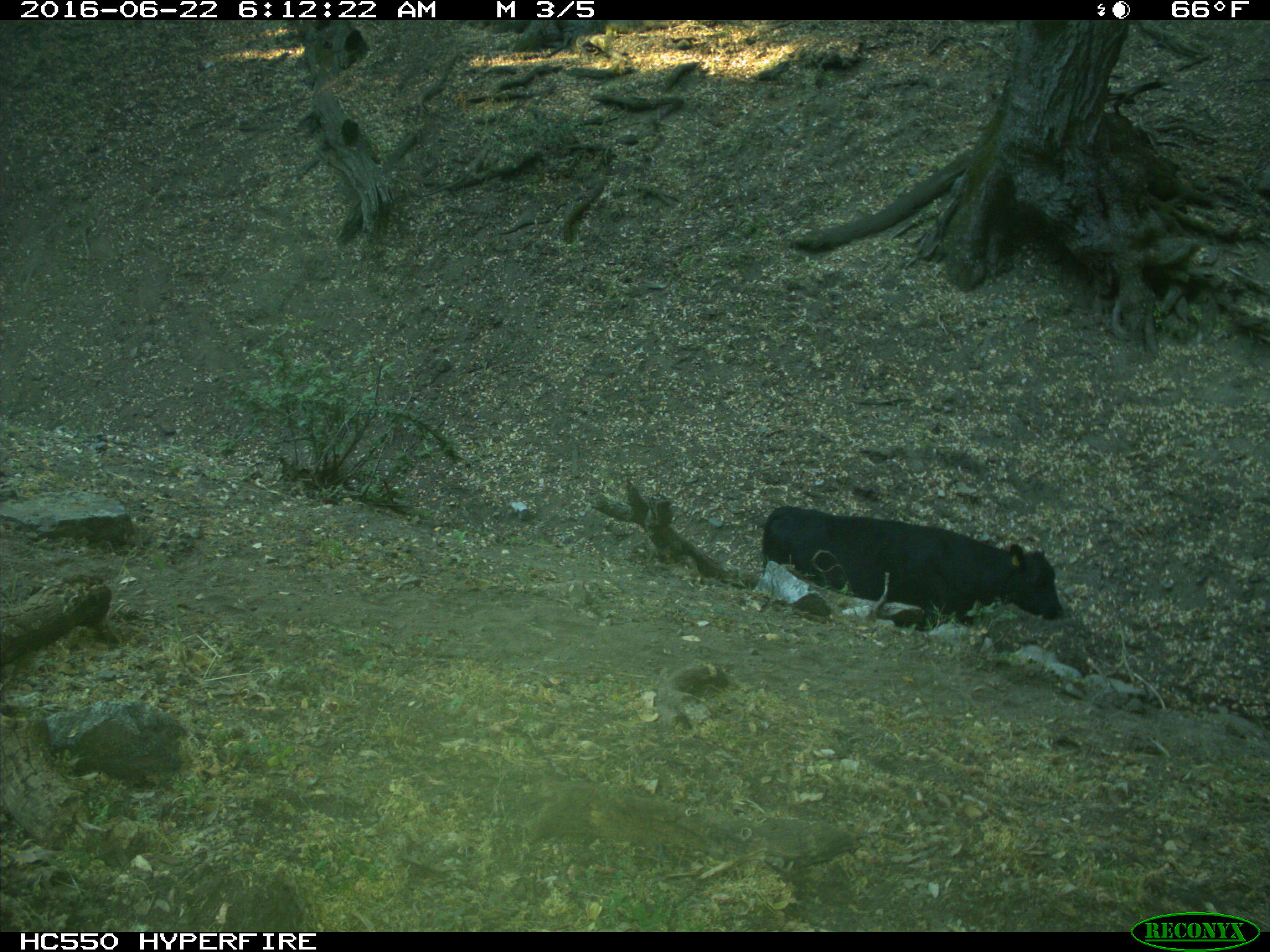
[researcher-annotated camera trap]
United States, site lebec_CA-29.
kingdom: Animalia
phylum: Chordata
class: Mammalia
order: Artiodactyla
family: Bovidae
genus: Bos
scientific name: Bos taurus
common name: domestic cow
Bos taurus (domestic cow).